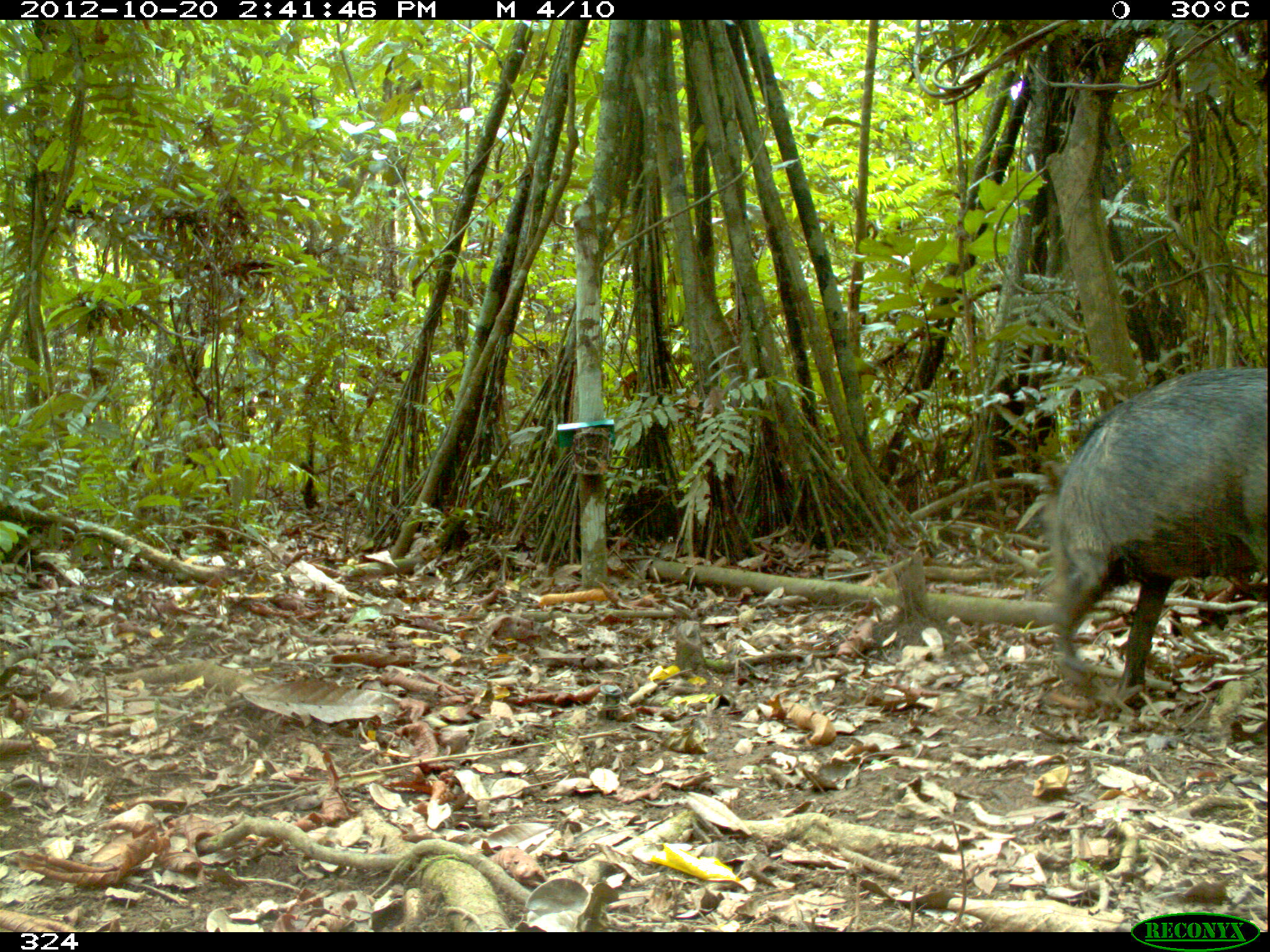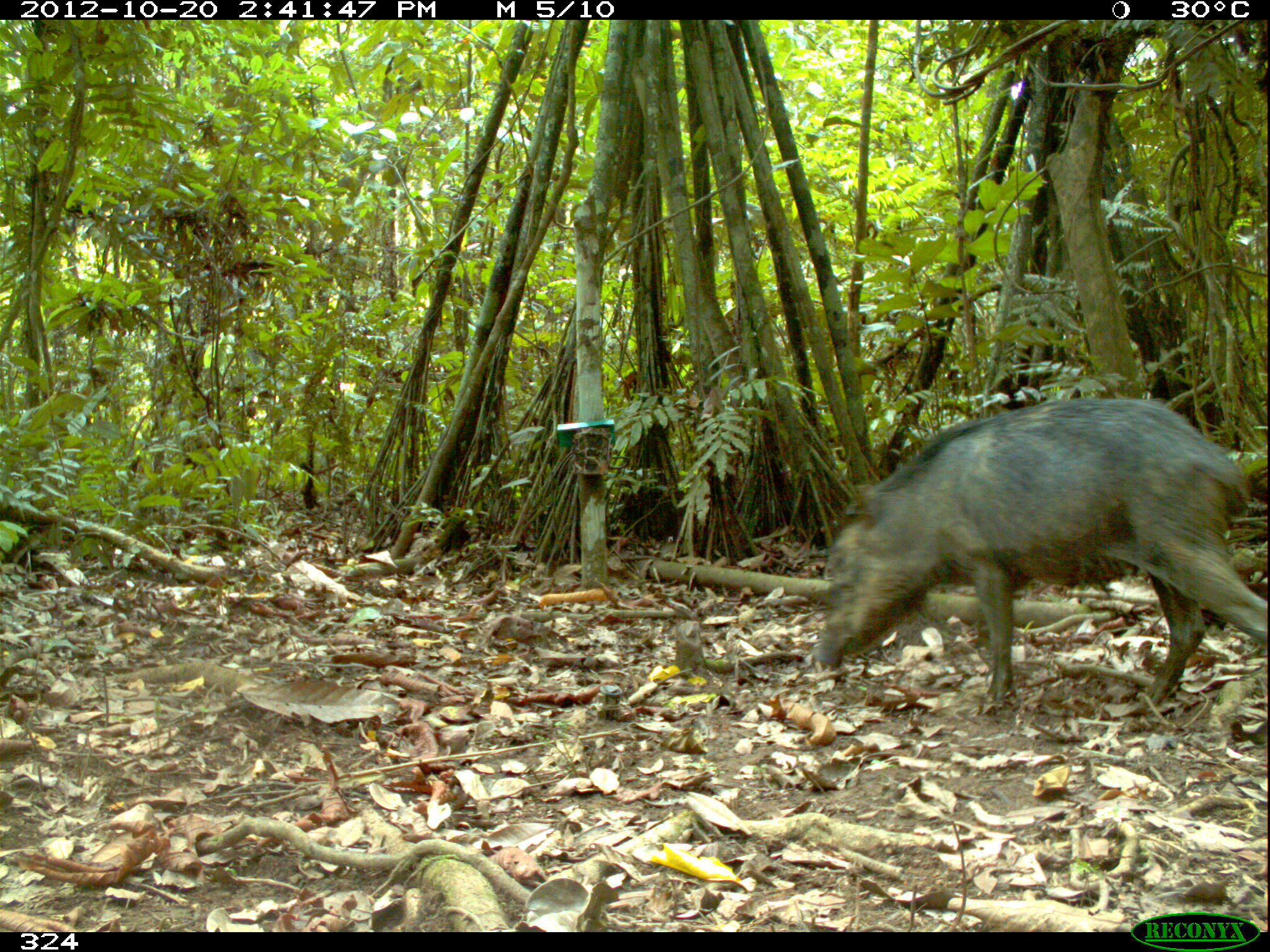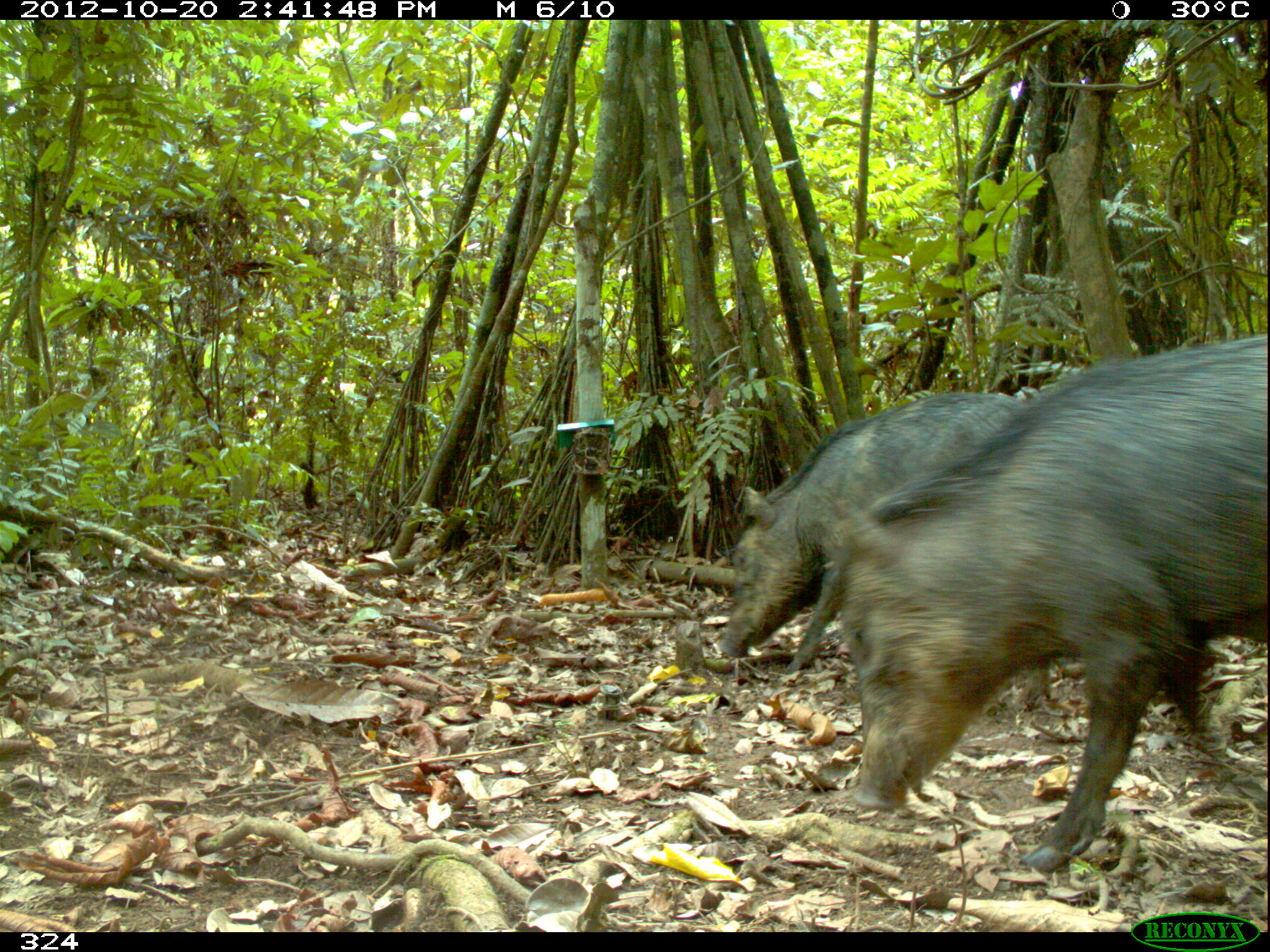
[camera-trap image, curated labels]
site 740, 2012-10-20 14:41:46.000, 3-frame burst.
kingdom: Animalia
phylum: Chordata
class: Mammalia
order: Artiodactyla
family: Tayassuidae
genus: Tayassu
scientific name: Tayassu pecari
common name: white-lipped peccary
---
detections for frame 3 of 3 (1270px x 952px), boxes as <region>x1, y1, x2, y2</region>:
tayassu pecari: <region>829, 329, 1270, 870</region>; <region>715, 386, 1023, 675</region>